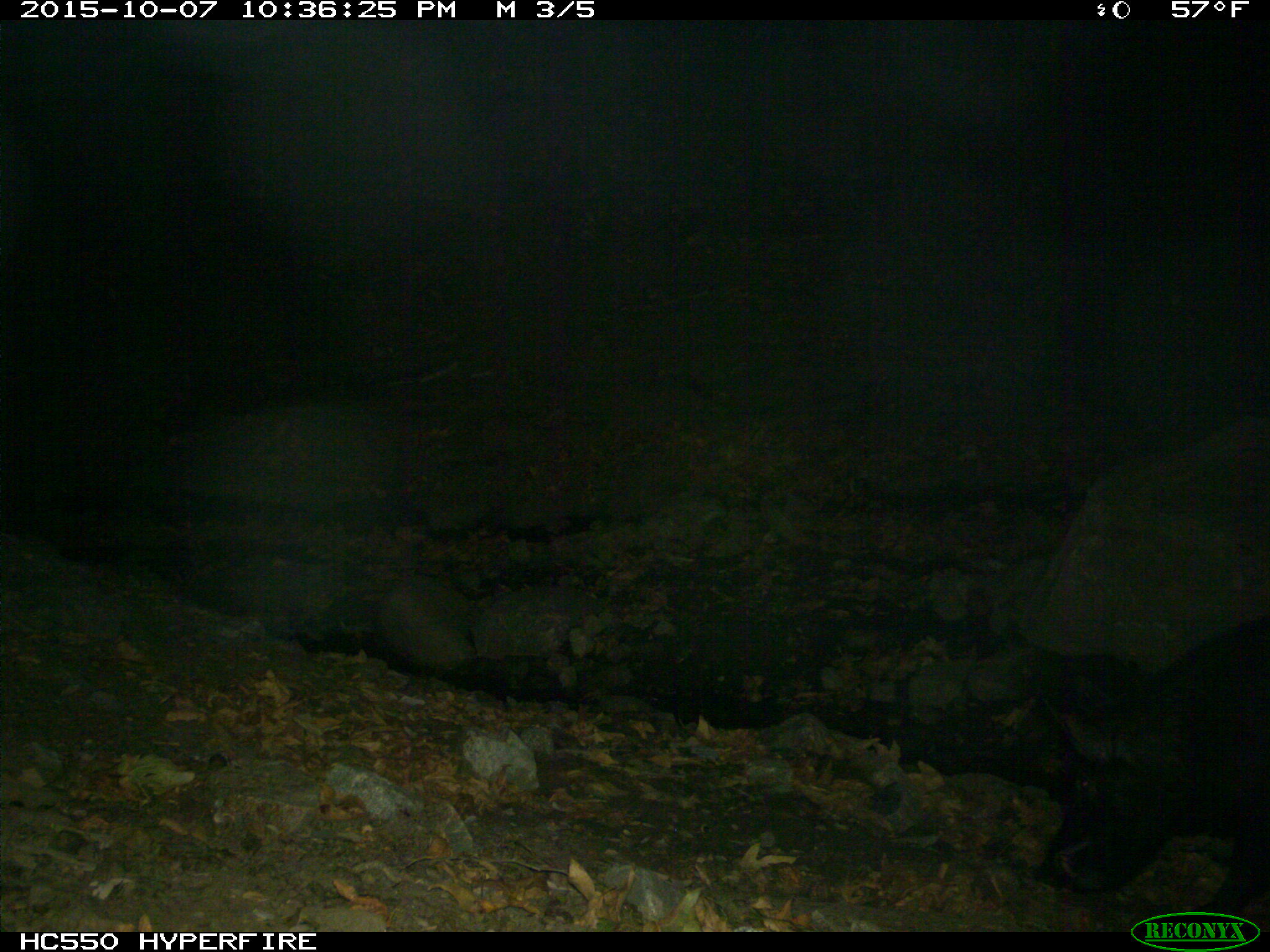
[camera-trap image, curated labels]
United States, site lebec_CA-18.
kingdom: Animalia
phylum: Chordata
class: Mammalia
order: Artiodactyla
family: Suidae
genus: Sus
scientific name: Sus scrofa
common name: wild boar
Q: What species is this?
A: Sus scrofa (wild boar).